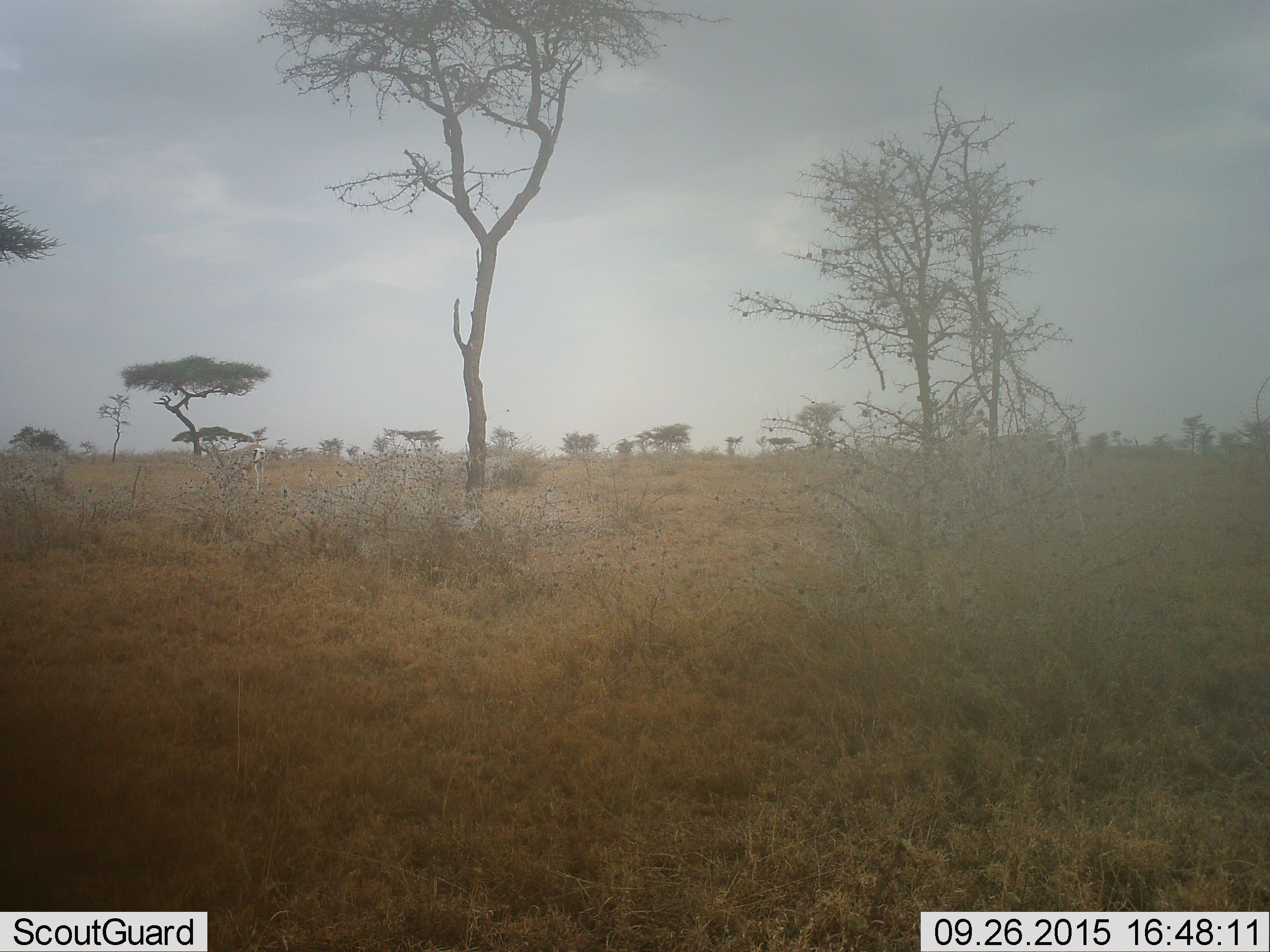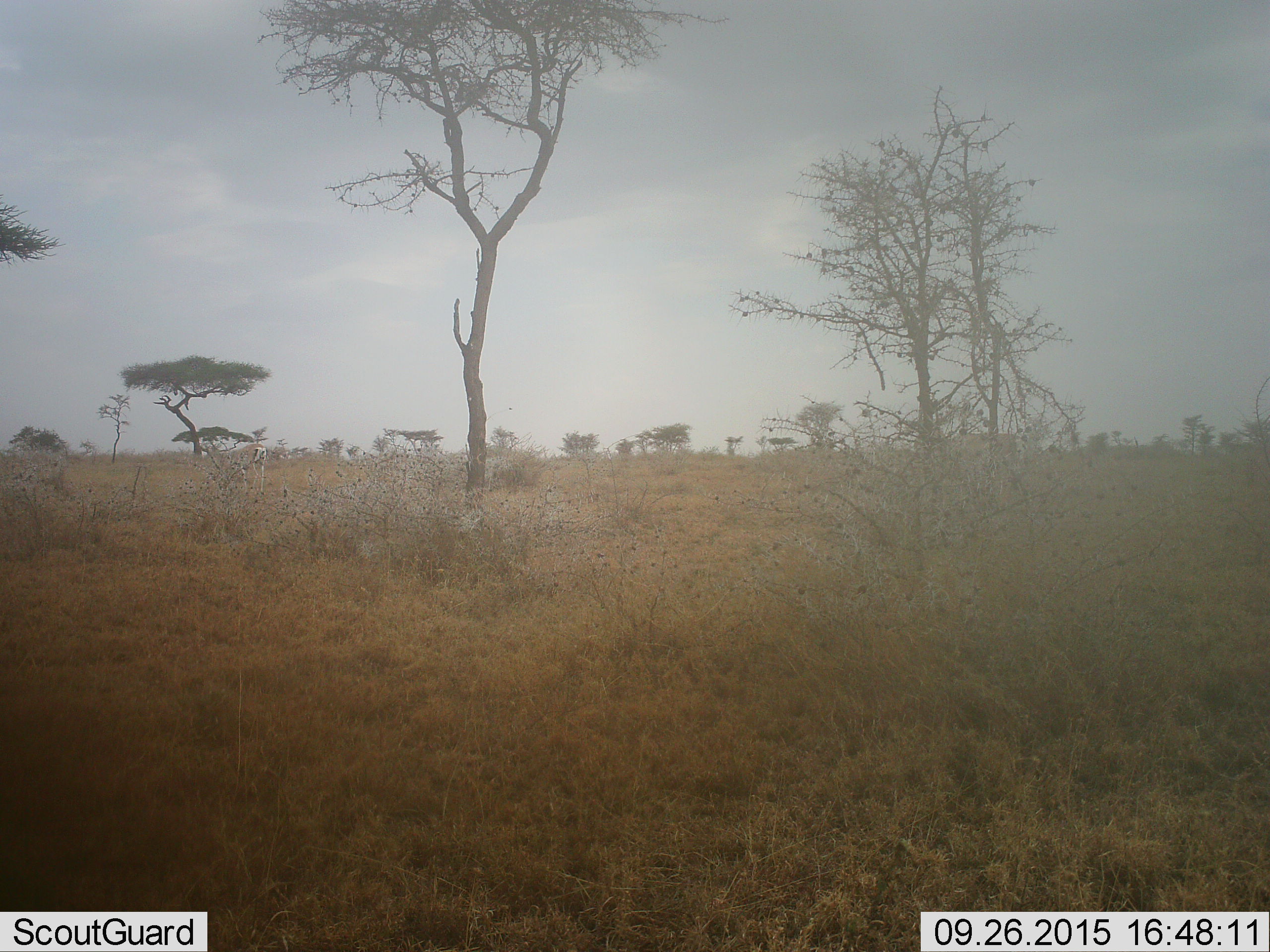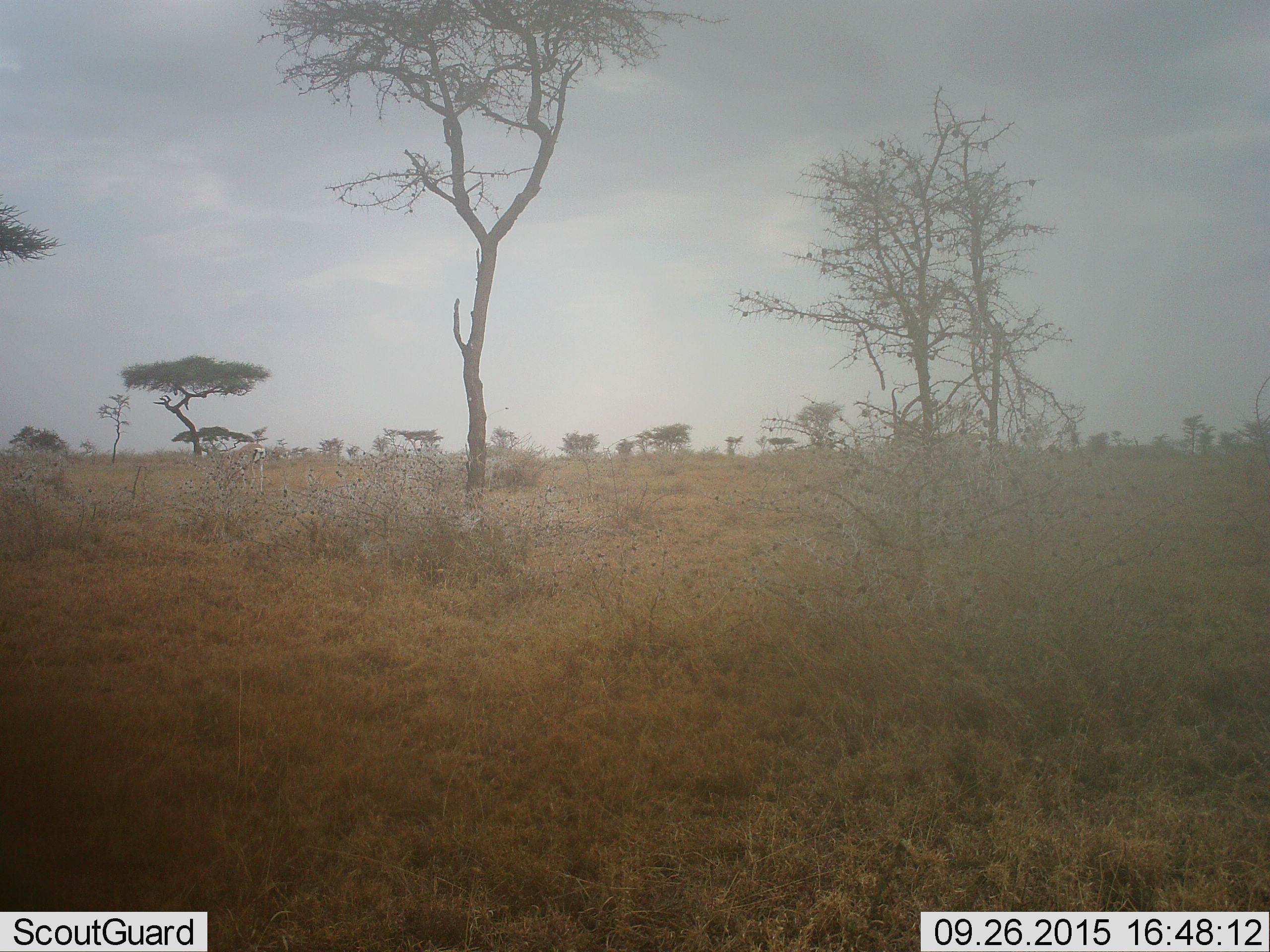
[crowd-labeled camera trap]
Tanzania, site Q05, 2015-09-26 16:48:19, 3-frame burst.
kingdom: Animalia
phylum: Chordata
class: Mammalia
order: Artiodactyla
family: Bovidae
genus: Nanger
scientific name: Nanger granti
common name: grant's gazelle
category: gazellegrants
Gazellegrants (grant's gazelle) (Nanger granti), count 2. Behavior (volunteer vote fractions): standing 33%, resting 0%, moving 100%, interacting 0%. Young present (vote fraction): 0%. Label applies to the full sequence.